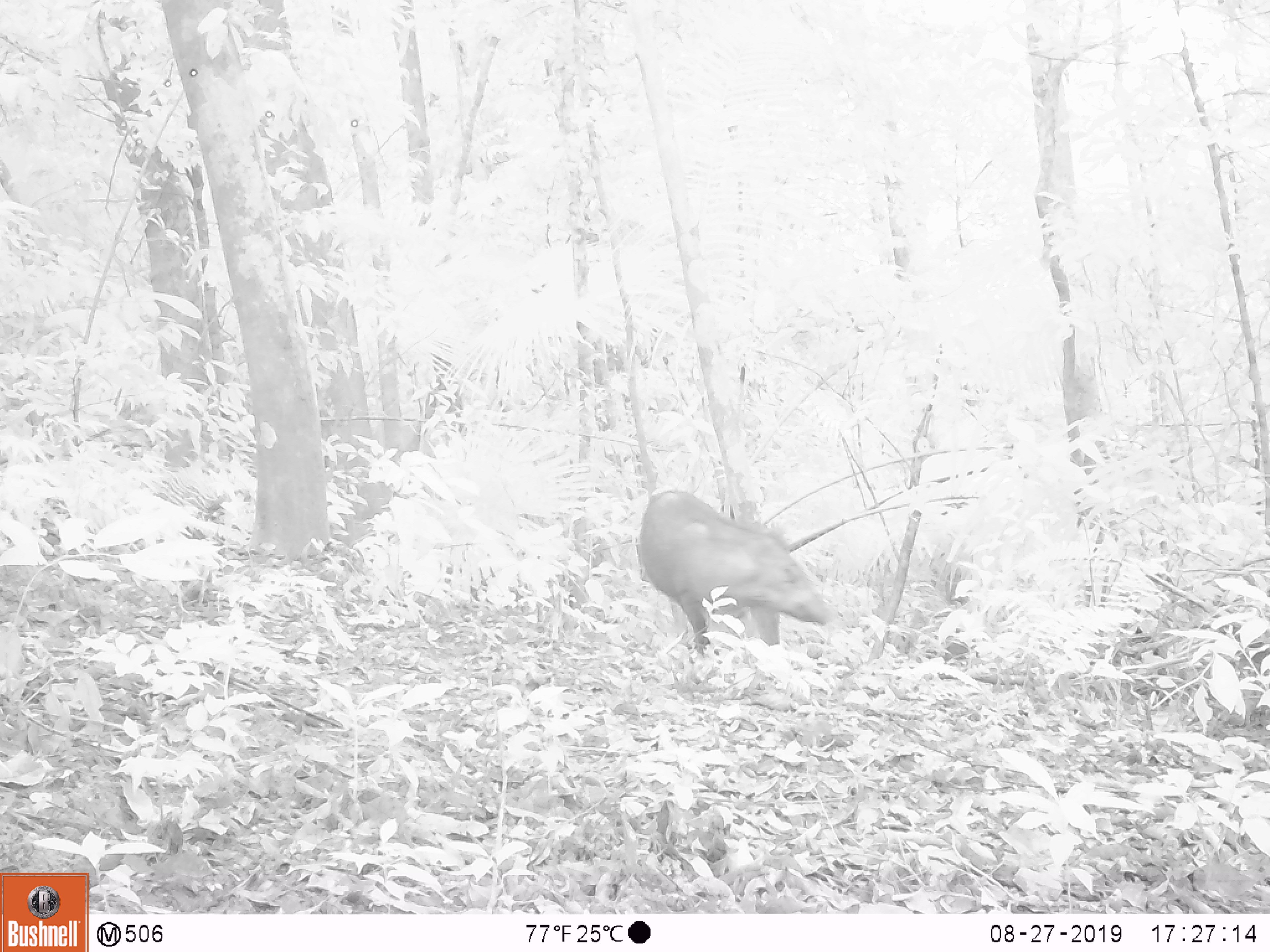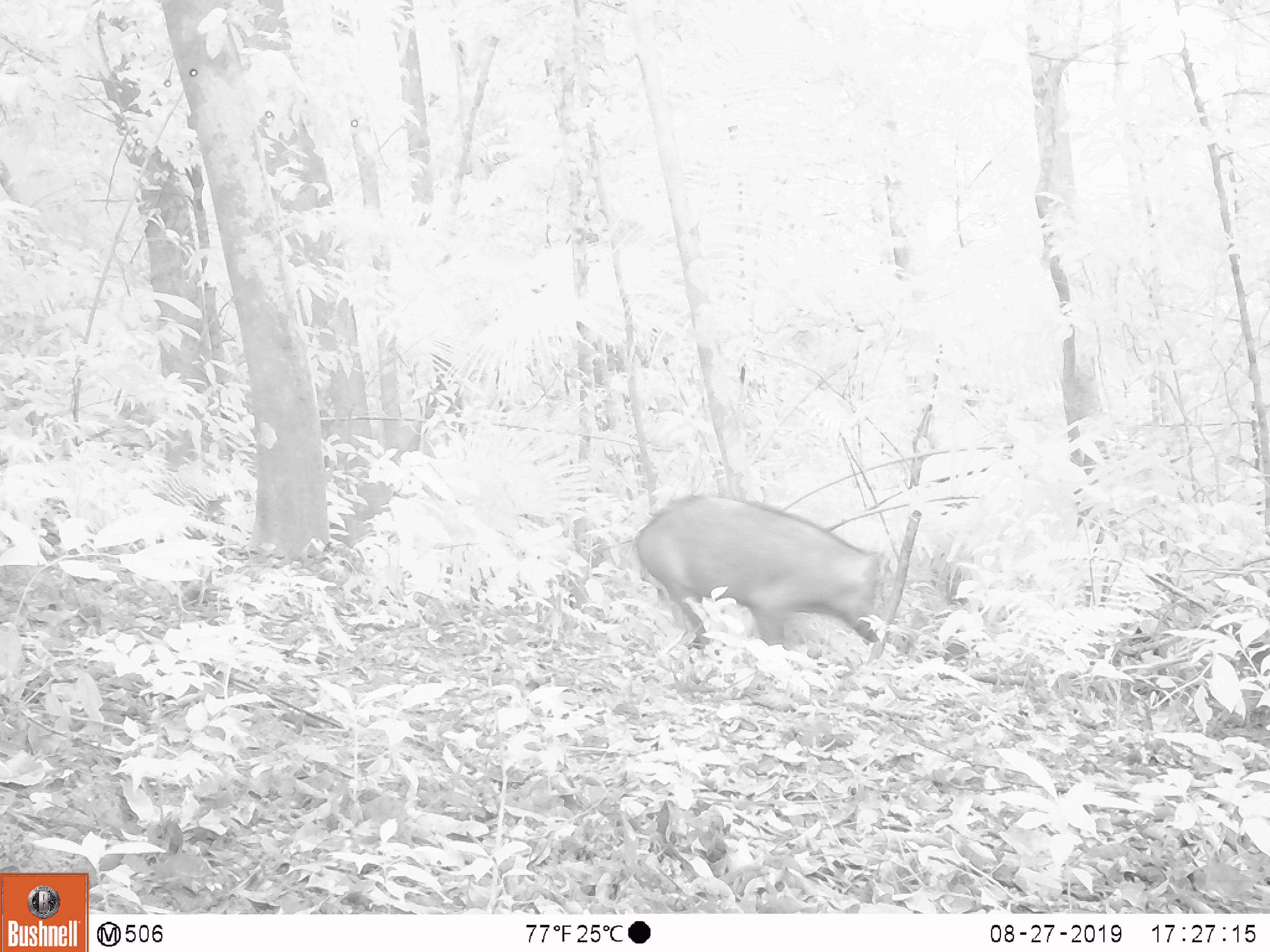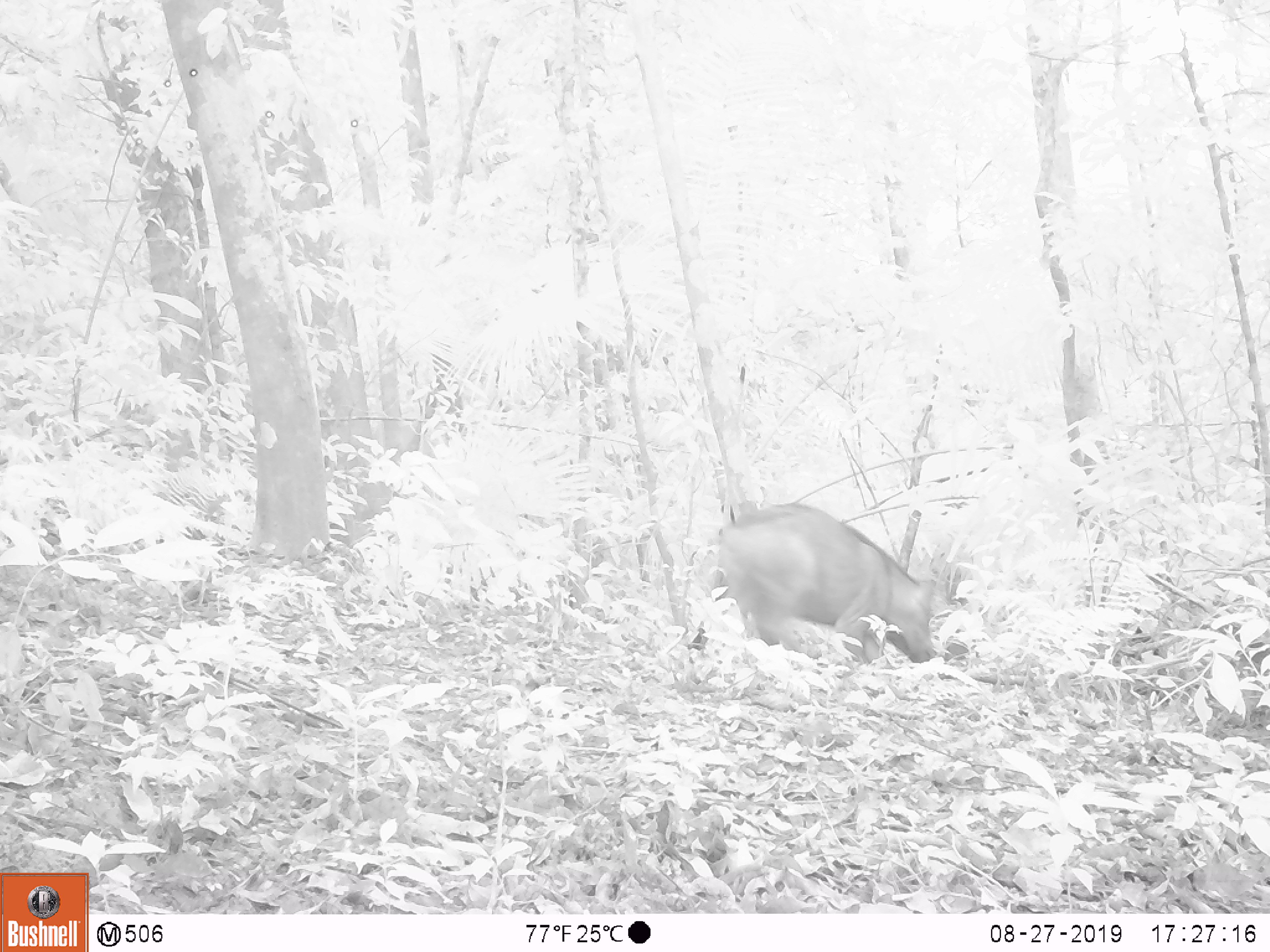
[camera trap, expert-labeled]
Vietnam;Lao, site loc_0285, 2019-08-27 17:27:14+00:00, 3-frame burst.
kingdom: Animalia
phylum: Chordata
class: Mammalia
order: Artiodactyla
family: Suidae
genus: Sus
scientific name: Sus scrofa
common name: eurasian wild pig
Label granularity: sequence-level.